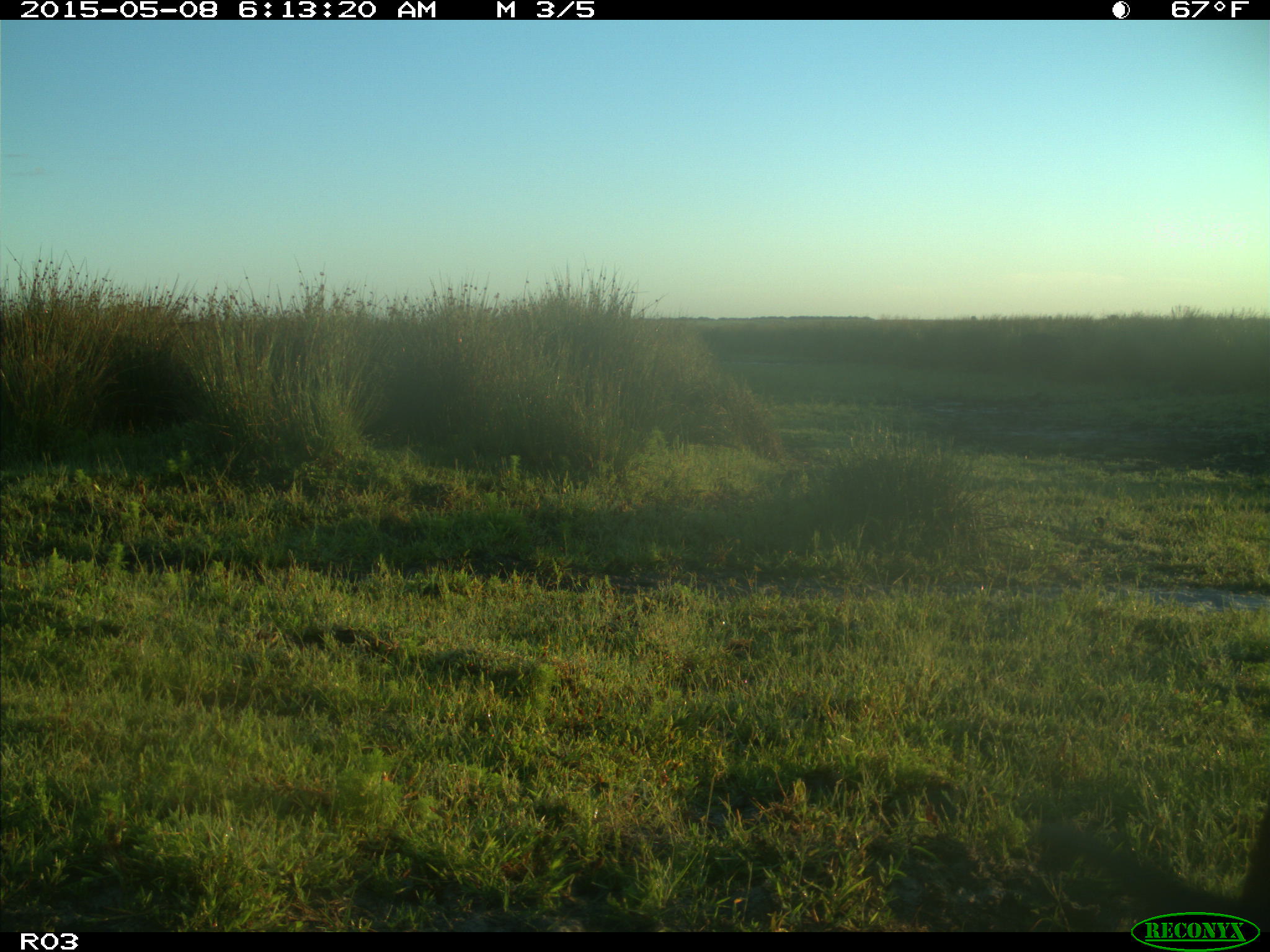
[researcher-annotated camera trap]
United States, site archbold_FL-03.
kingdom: Animalia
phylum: Chordata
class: Mammalia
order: Artiodactyla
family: Bovidae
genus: Bos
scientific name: Bos taurus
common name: domestic cow